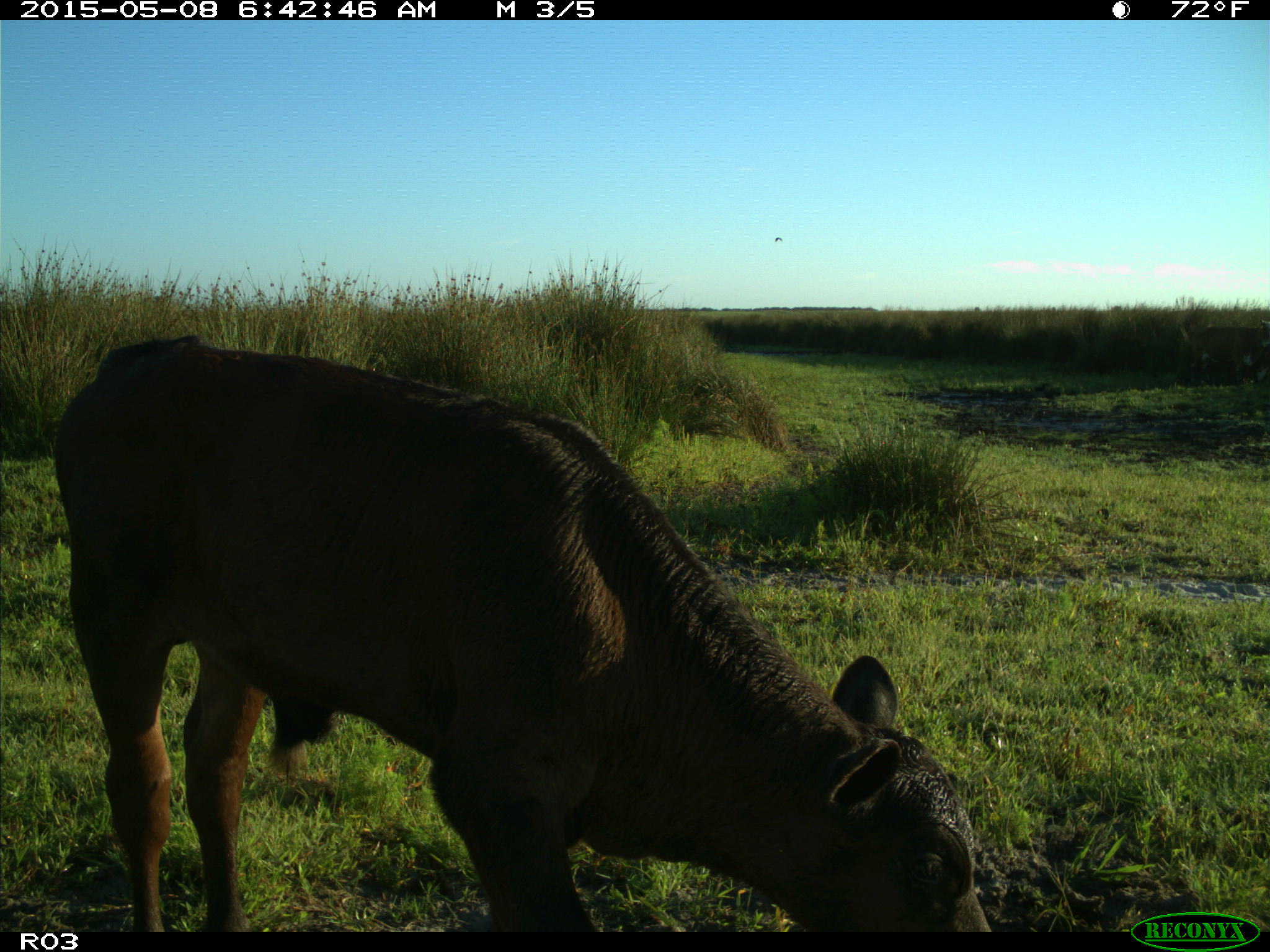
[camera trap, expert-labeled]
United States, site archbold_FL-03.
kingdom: Animalia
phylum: Chordata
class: Mammalia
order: Artiodactyla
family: Bovidae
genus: Bos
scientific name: Bos taurus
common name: domestic cow